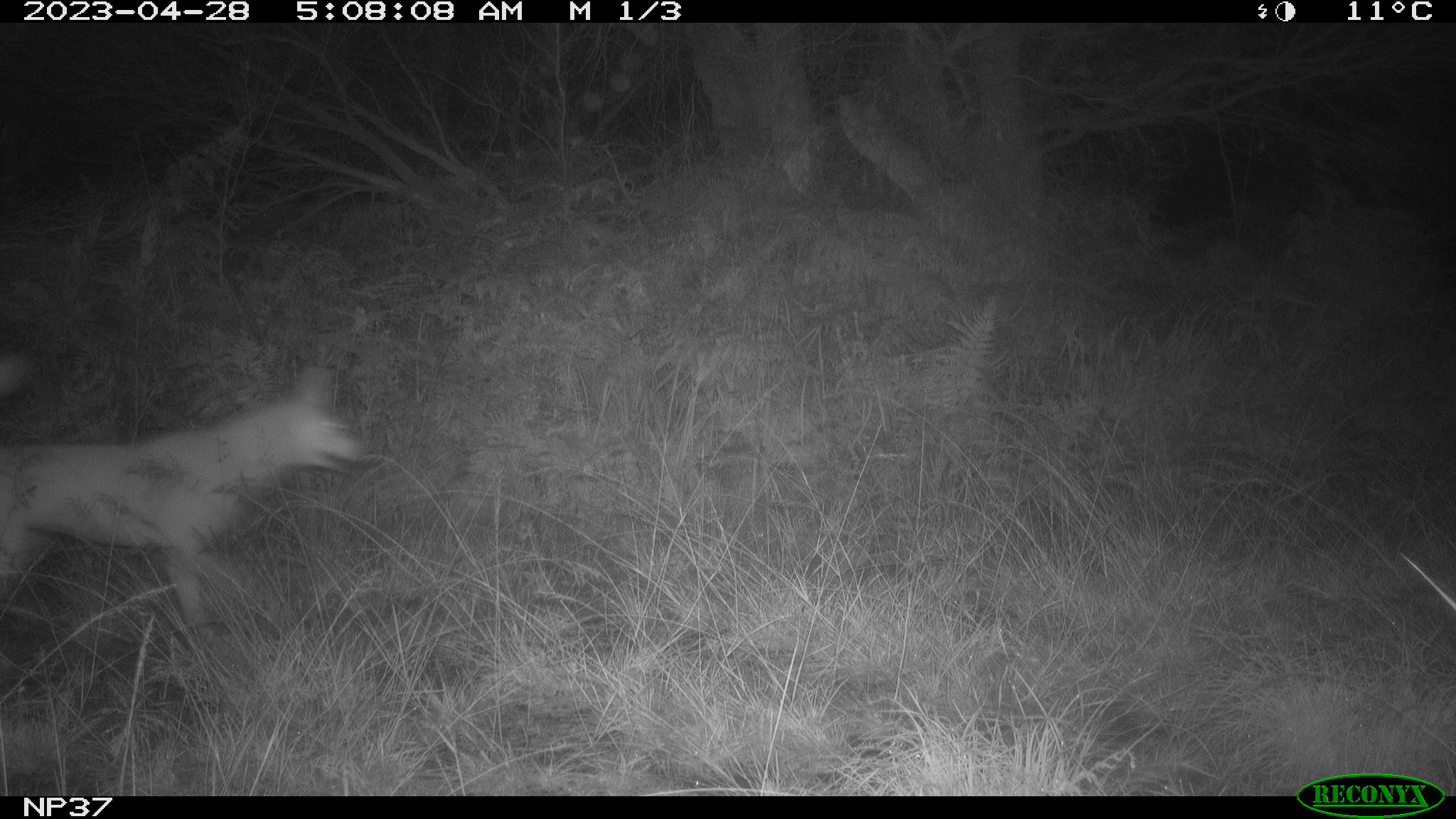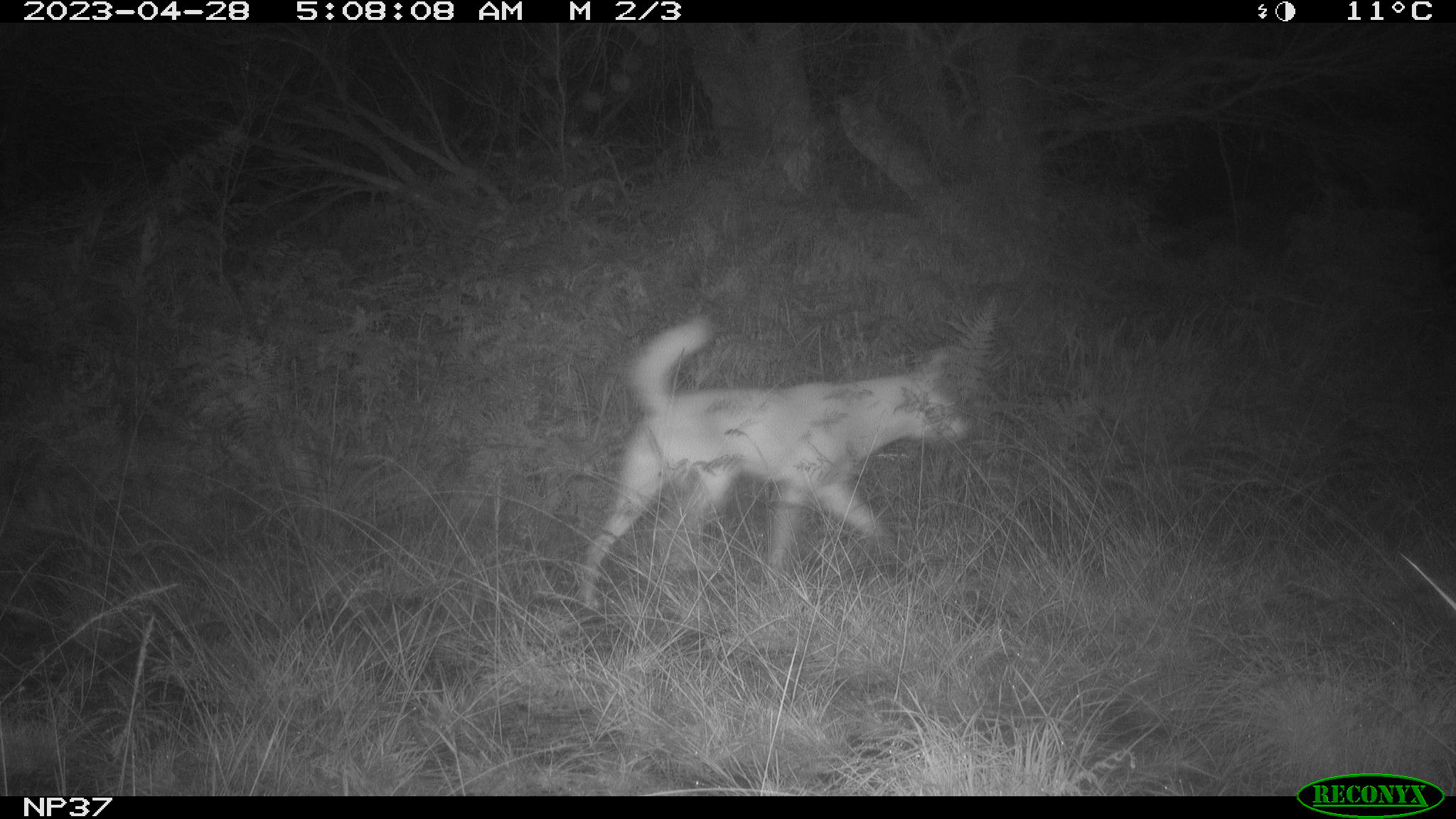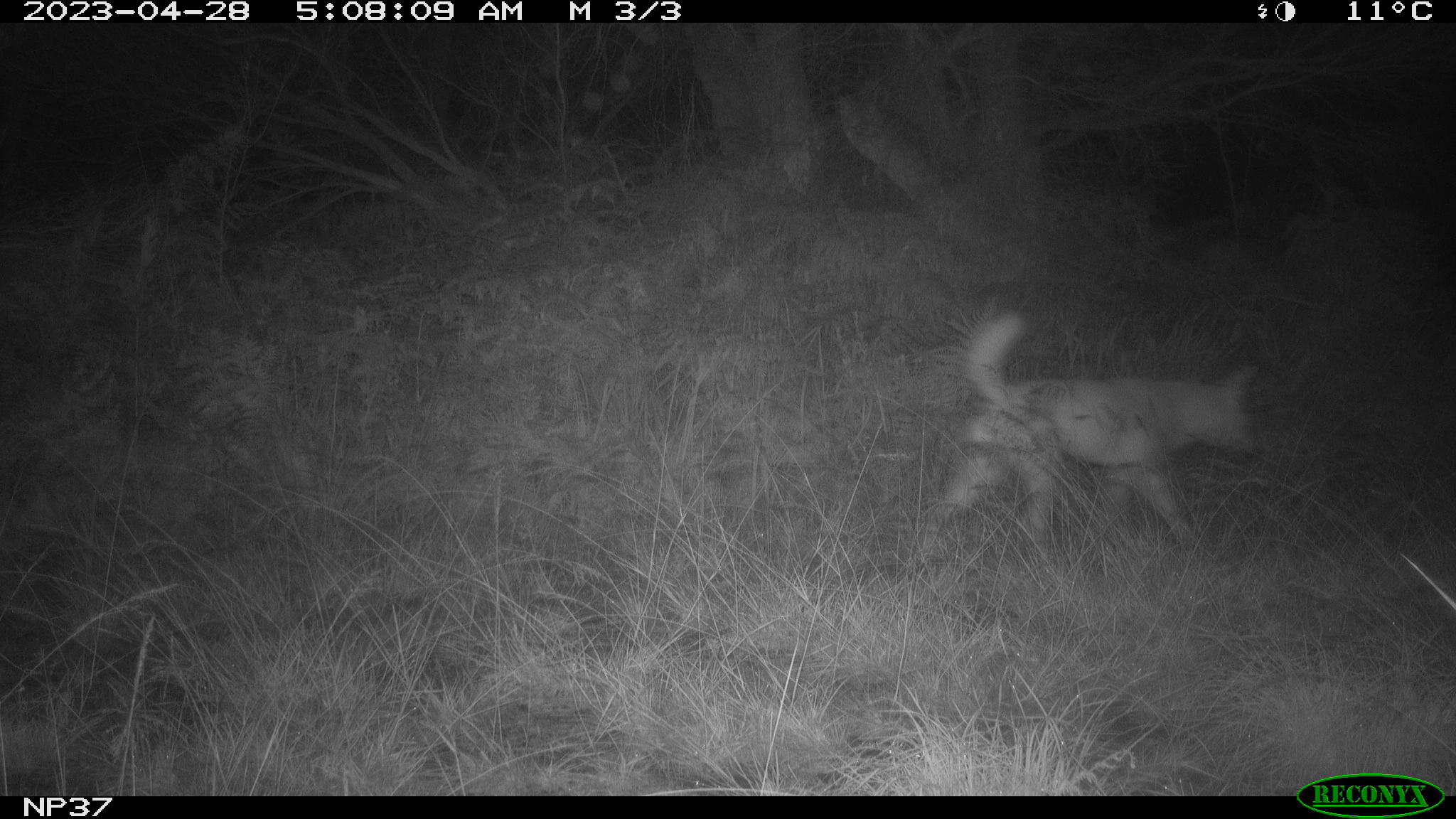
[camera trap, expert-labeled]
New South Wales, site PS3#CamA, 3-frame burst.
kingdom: Animalia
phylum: Chordata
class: Mammalia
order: Carnivora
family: Canidae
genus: Canis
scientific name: Canis familiaris dingo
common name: dingo